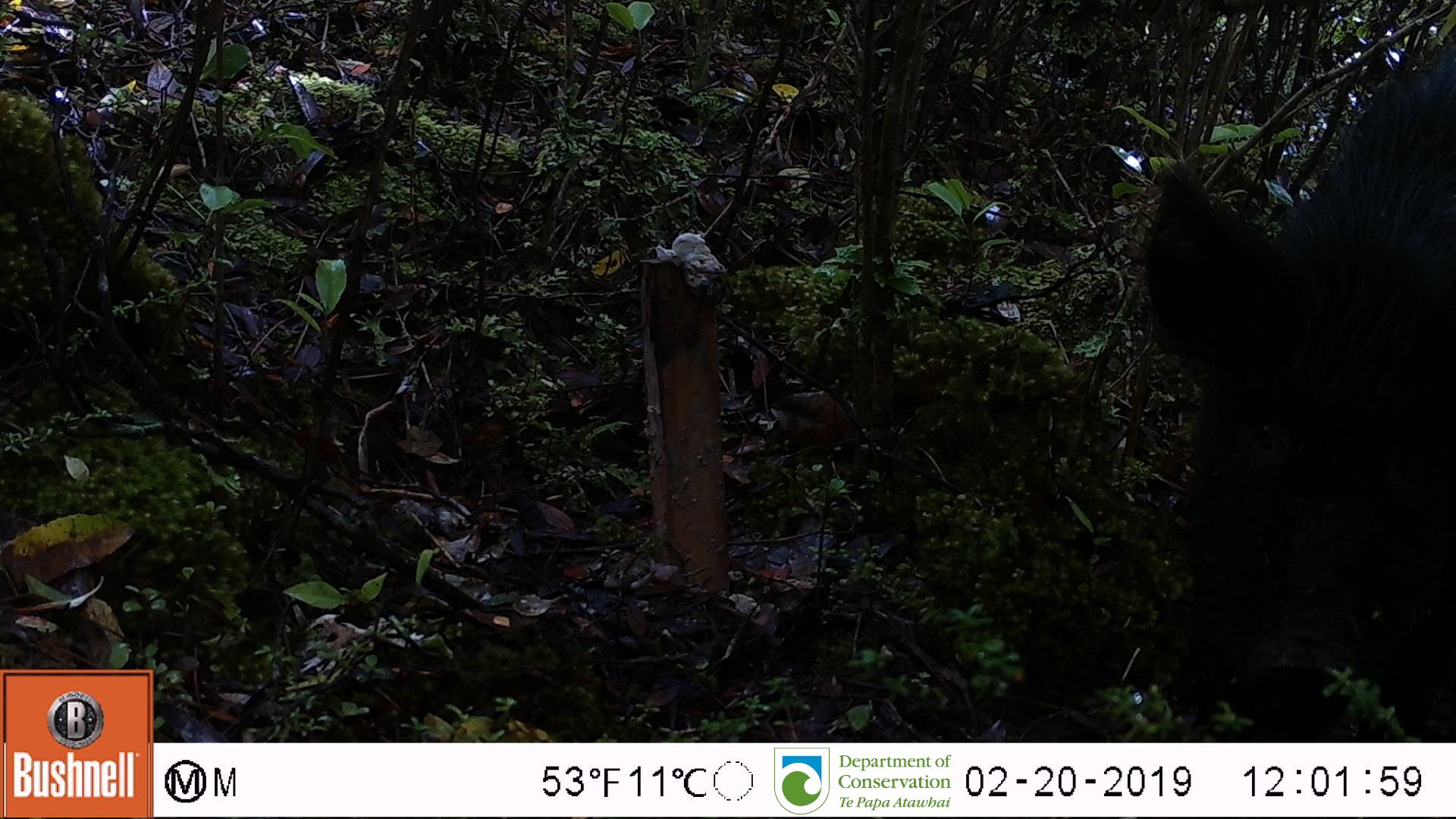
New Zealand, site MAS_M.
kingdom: Animalia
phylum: Chordata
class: Mammalia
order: Artiodactyla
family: Suidae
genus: Sus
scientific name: Sus scrofa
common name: pig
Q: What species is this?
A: Pig (Sus scrofa).